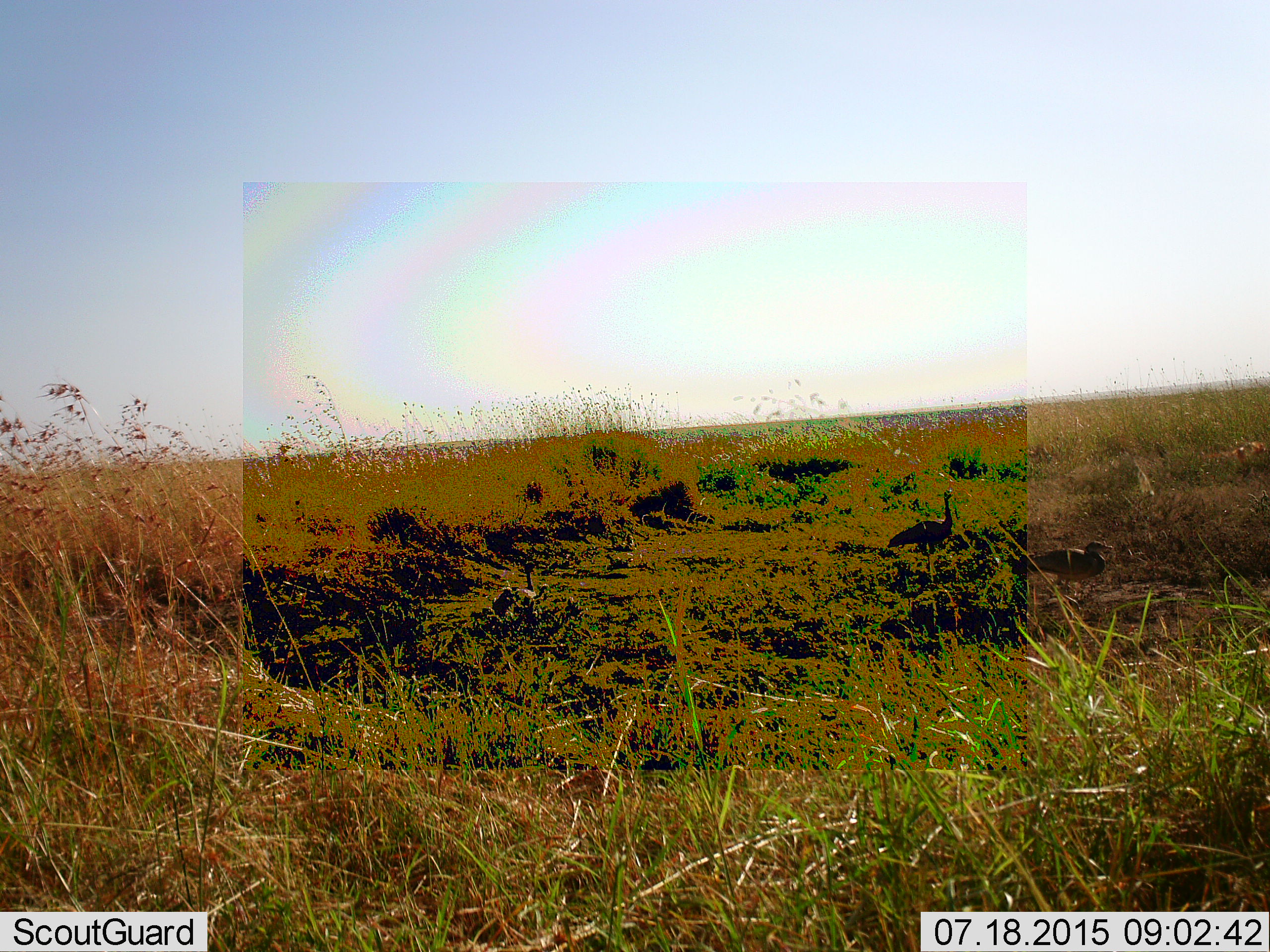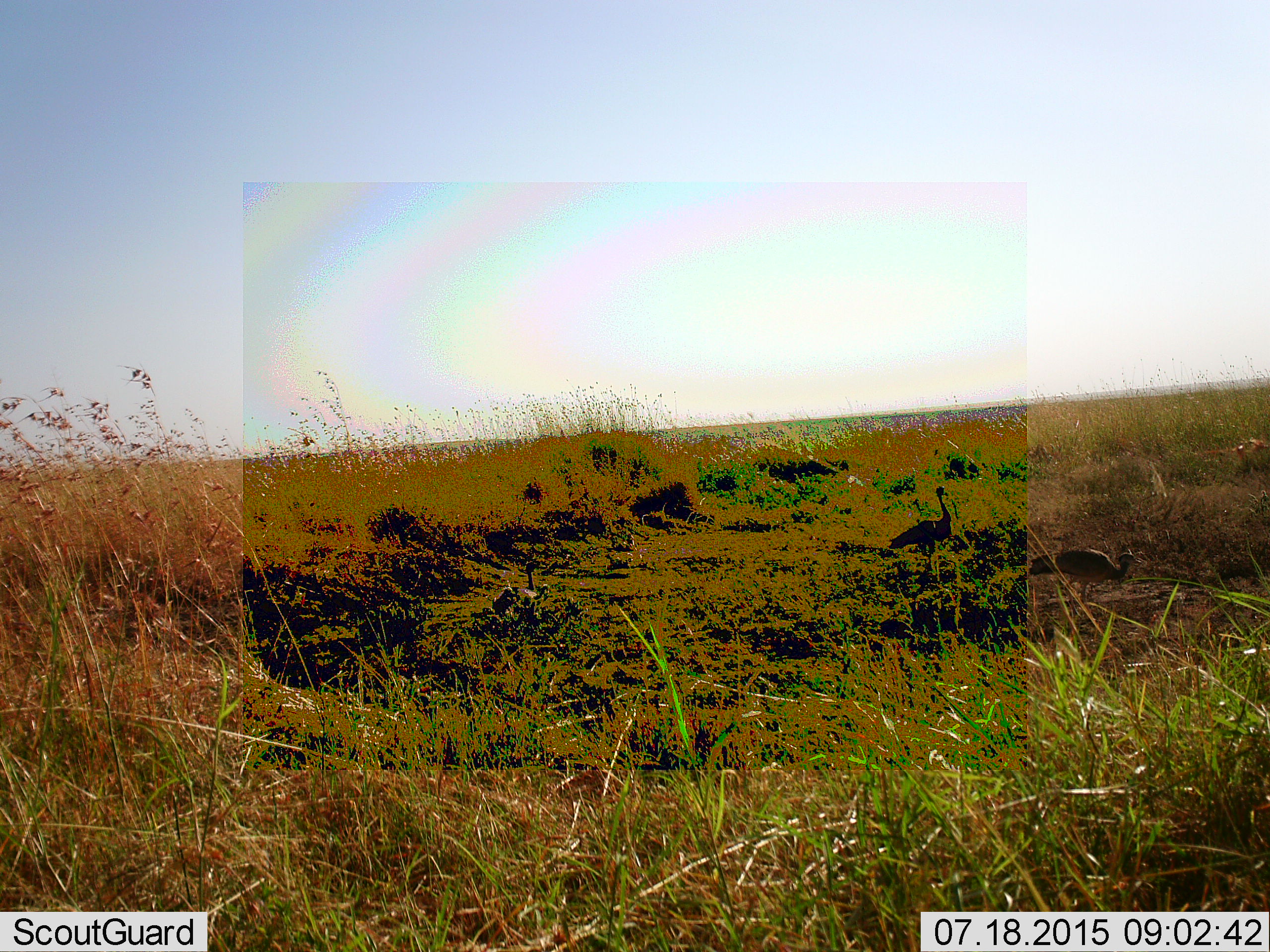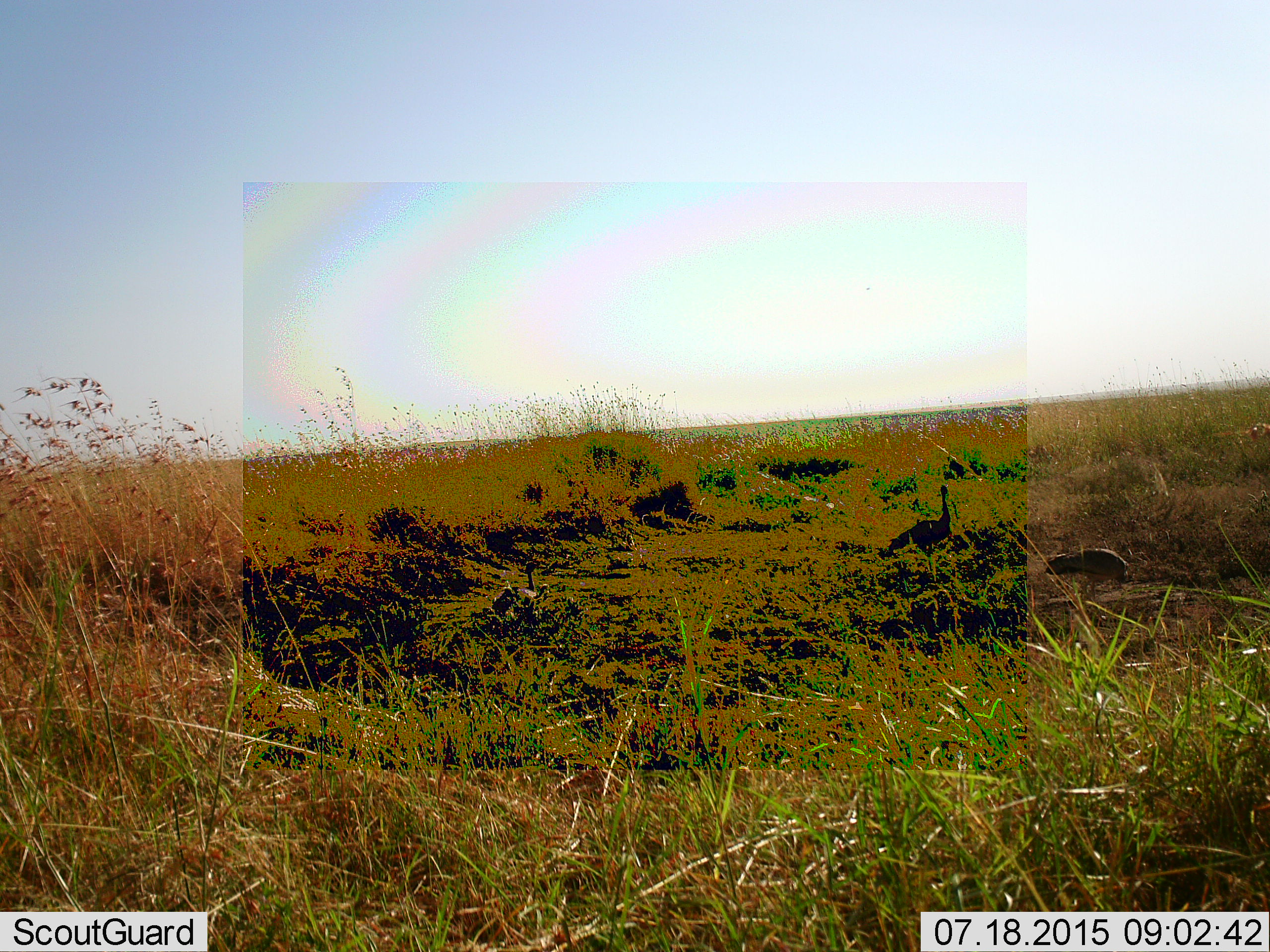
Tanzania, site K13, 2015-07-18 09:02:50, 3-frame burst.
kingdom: Animalia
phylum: Chordata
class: Aves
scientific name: Aves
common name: bird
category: otherbird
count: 2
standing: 100%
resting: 0%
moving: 0%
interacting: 0%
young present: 0%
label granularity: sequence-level